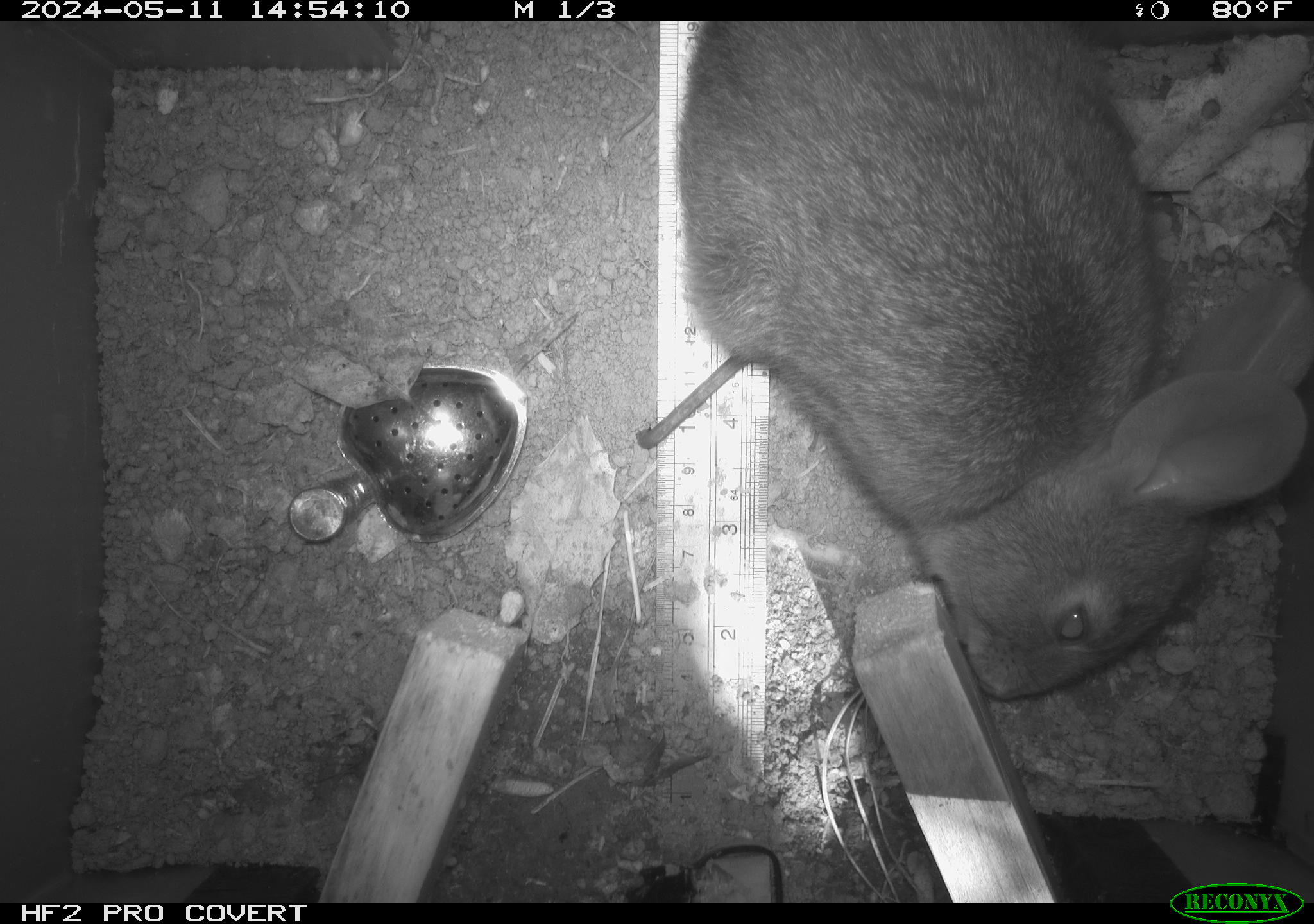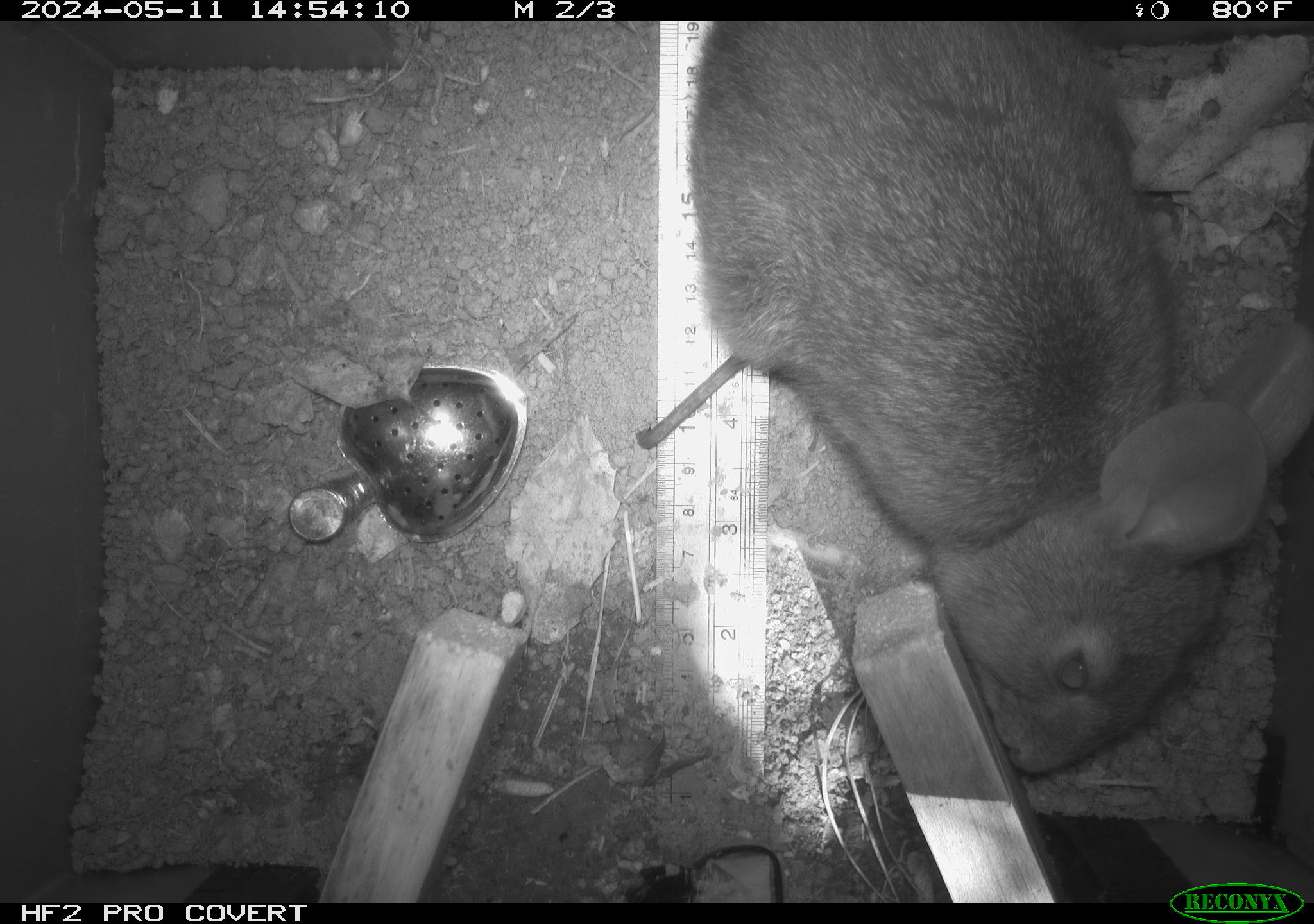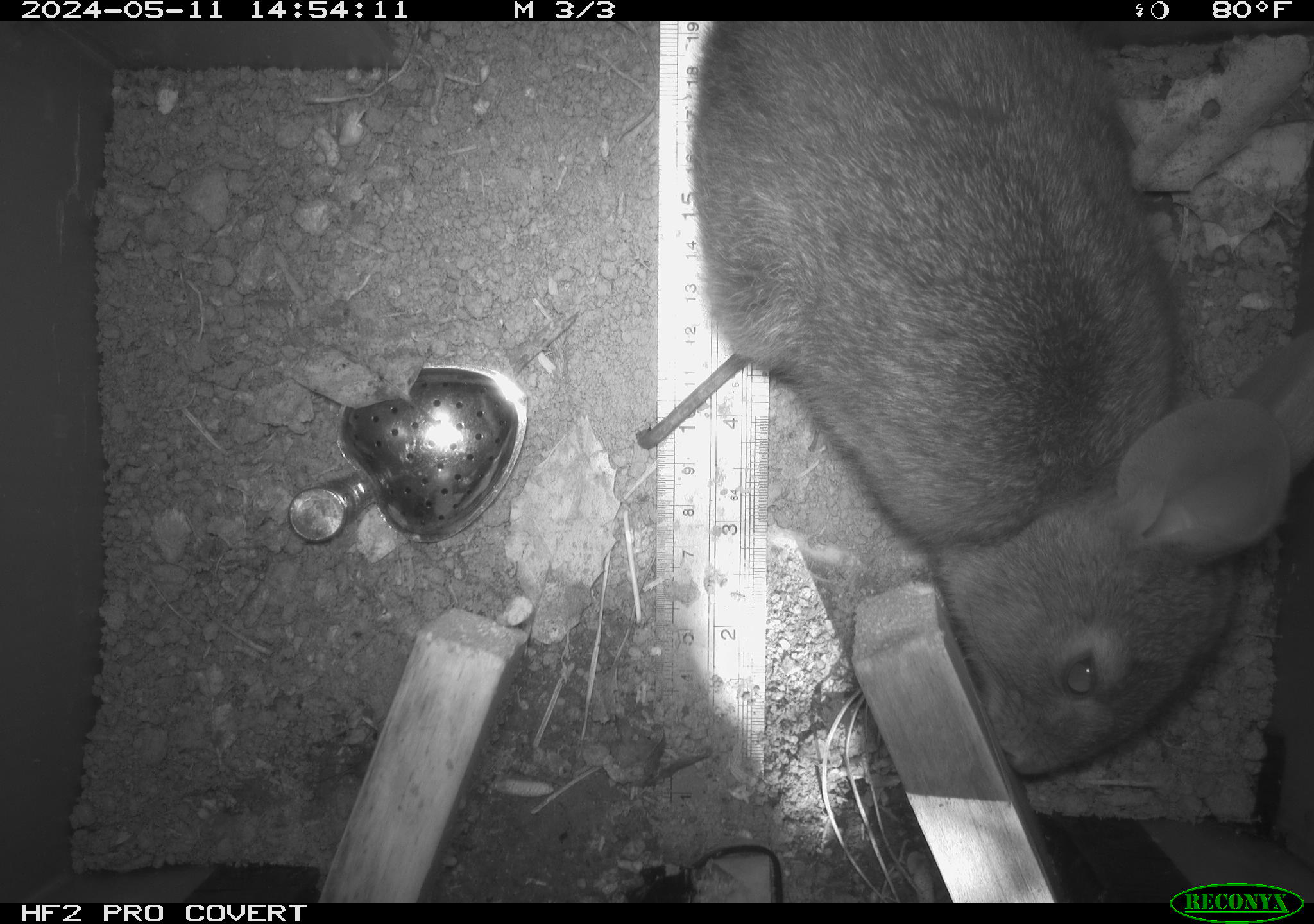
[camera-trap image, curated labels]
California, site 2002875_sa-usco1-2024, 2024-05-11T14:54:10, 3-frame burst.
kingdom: Animalia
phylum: Chordata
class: Mammalia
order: Lagomorpha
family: Leporidae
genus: Sylvilagus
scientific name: Sylvilagus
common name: cottontail rabbits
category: sylvilagus species